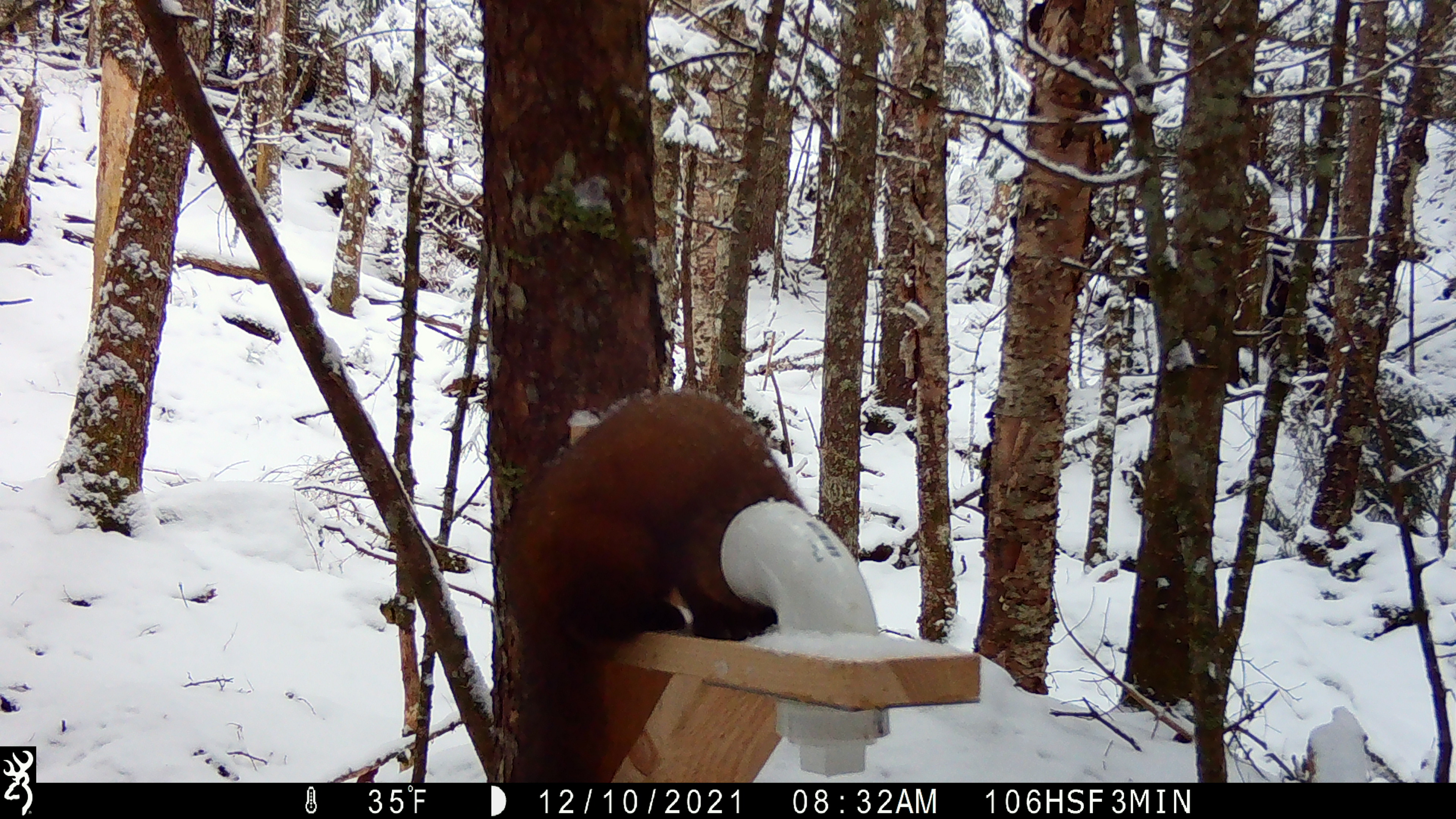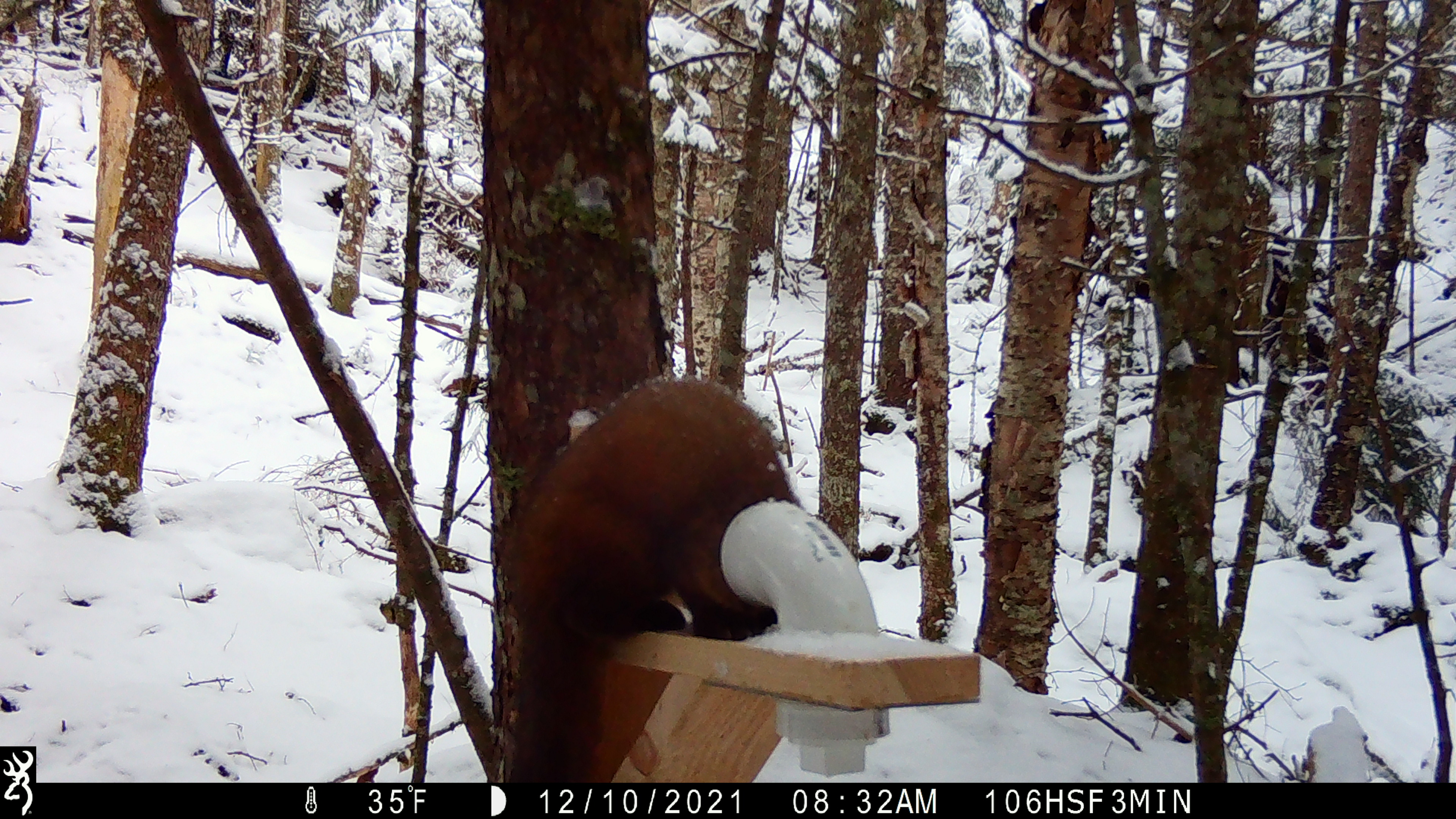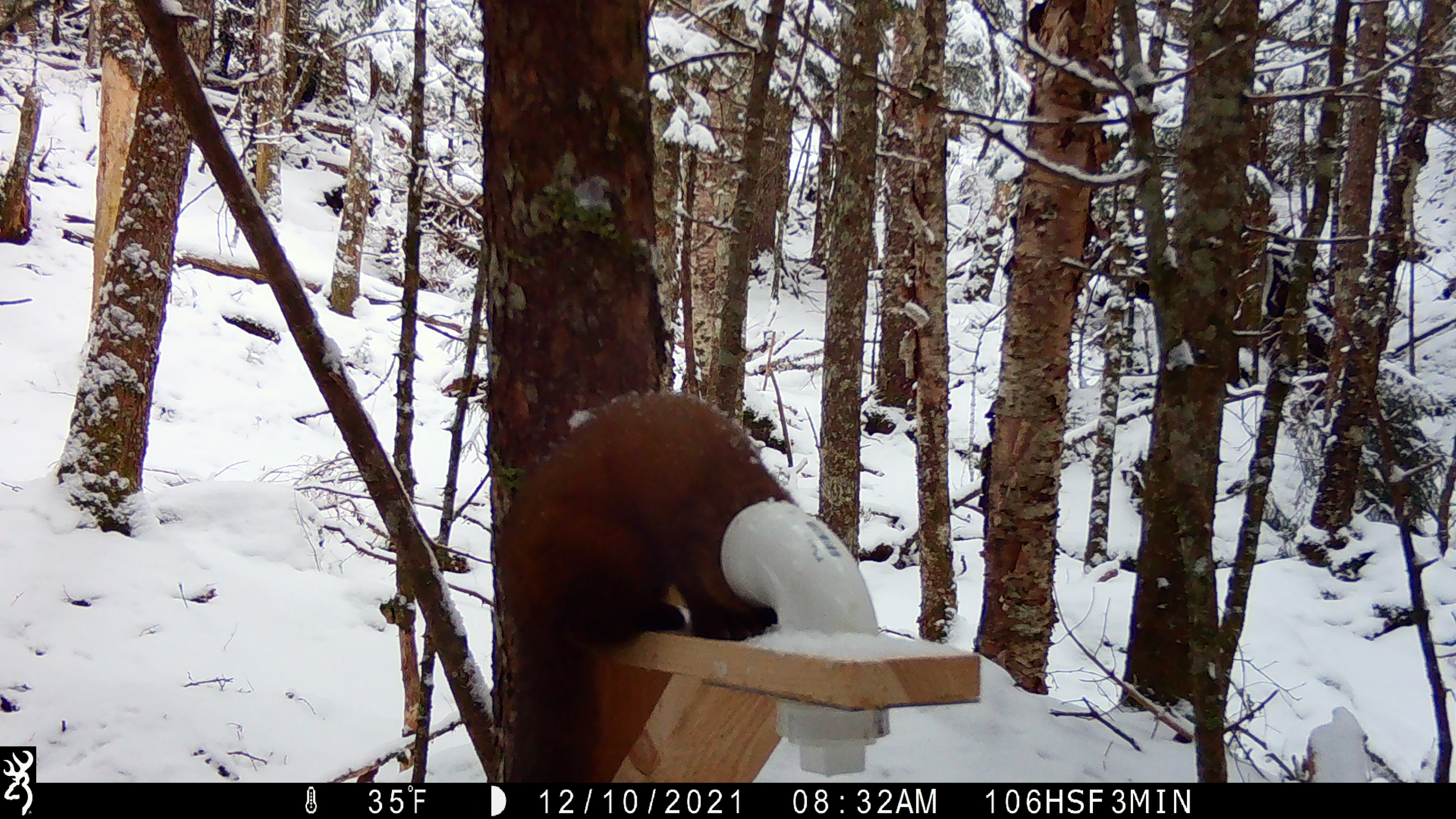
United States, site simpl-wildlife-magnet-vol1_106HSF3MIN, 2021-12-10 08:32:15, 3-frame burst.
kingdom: Animalia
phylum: Chordata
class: Mammalia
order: Carnivora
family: Mustelidae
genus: Martes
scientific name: Martes americana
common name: american marten